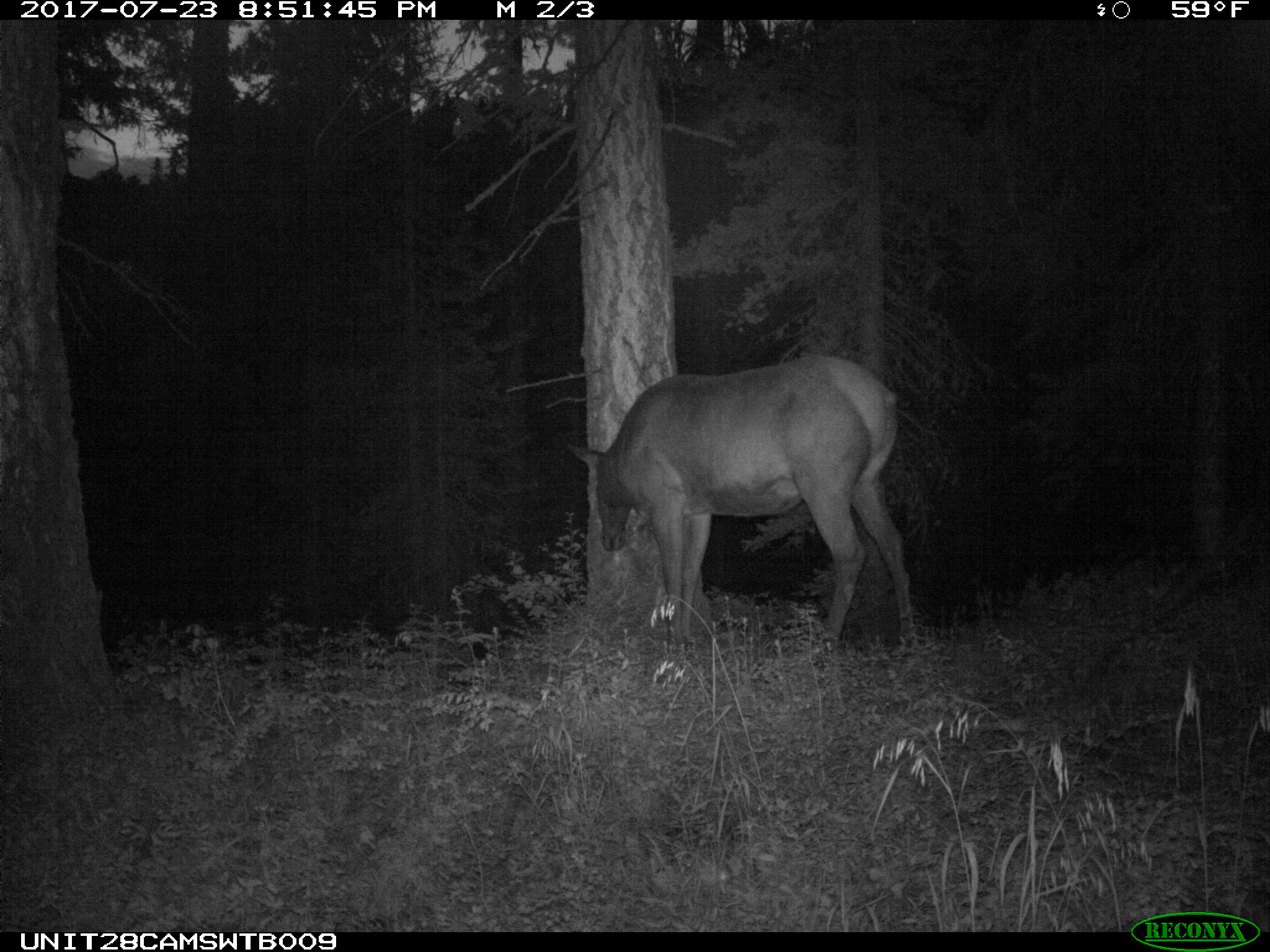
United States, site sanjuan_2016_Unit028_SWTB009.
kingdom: Animalia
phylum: Chordata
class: Mammalia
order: Artiodactyla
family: Cervidae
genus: Cervus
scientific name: Cervus elaphus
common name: red deer